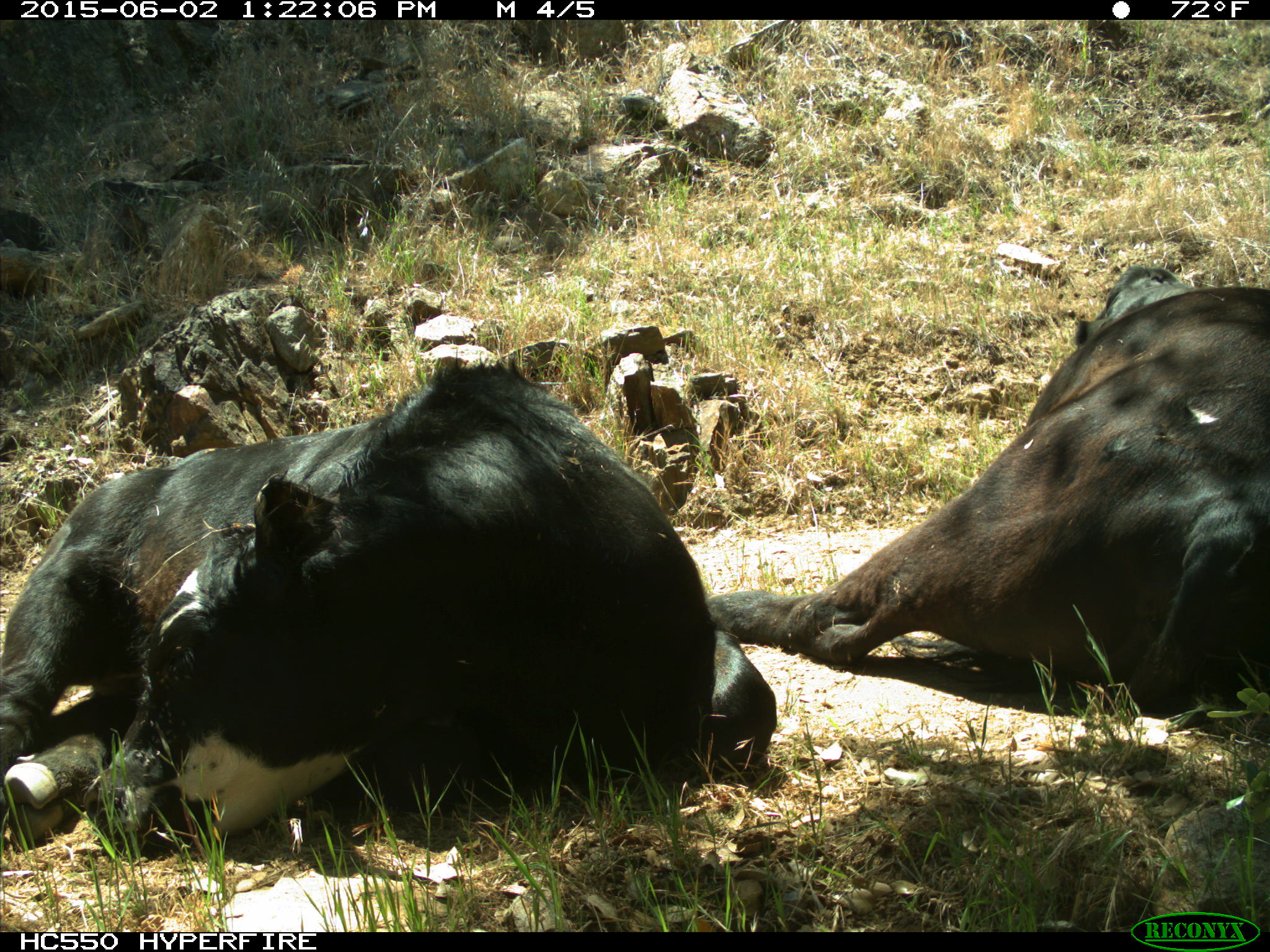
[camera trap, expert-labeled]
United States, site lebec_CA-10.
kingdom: Animalia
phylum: Chordata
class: Mammalia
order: Artiodactyla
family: Bovidae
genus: Bos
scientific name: Bos taurus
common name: domestic cow